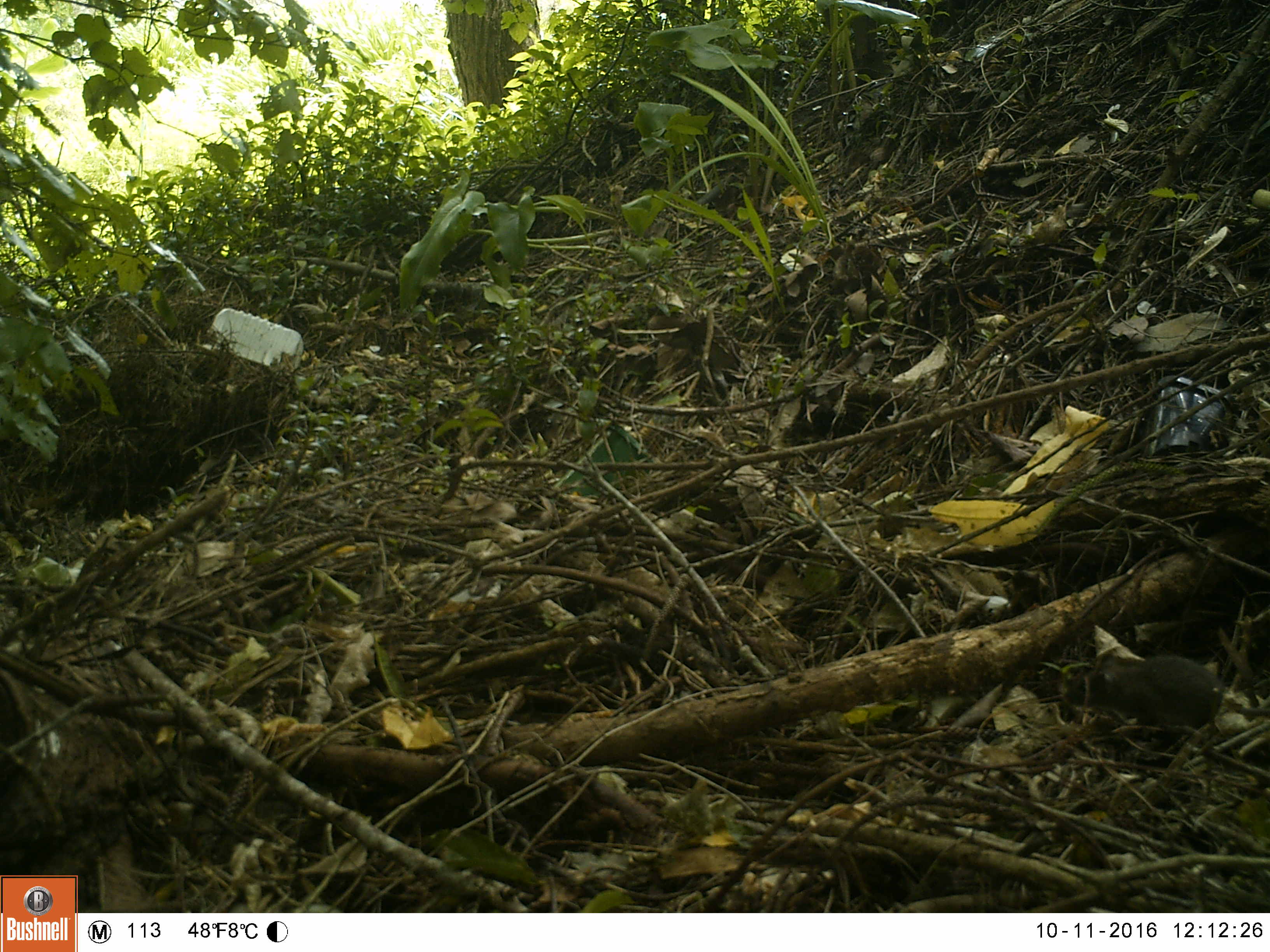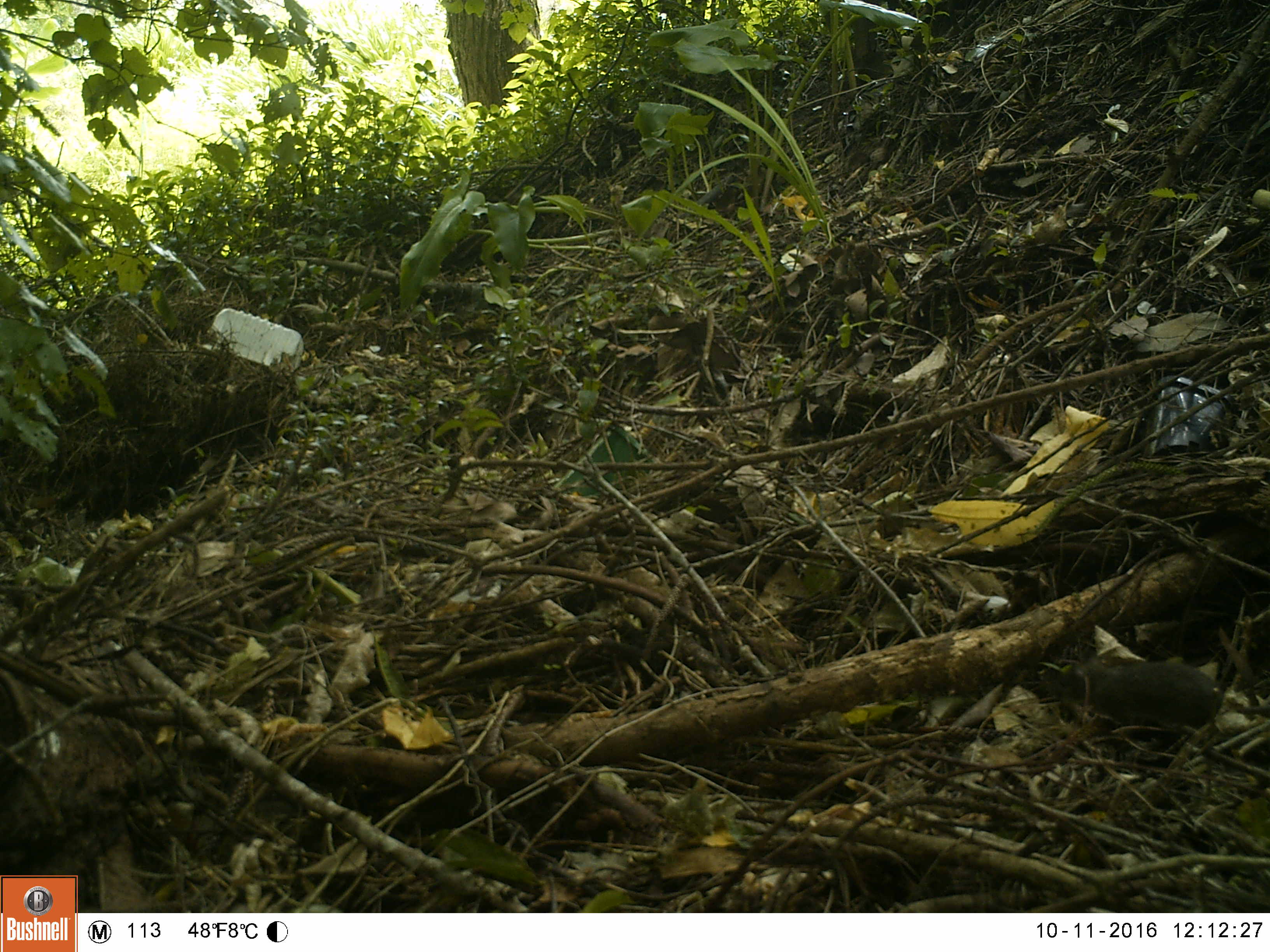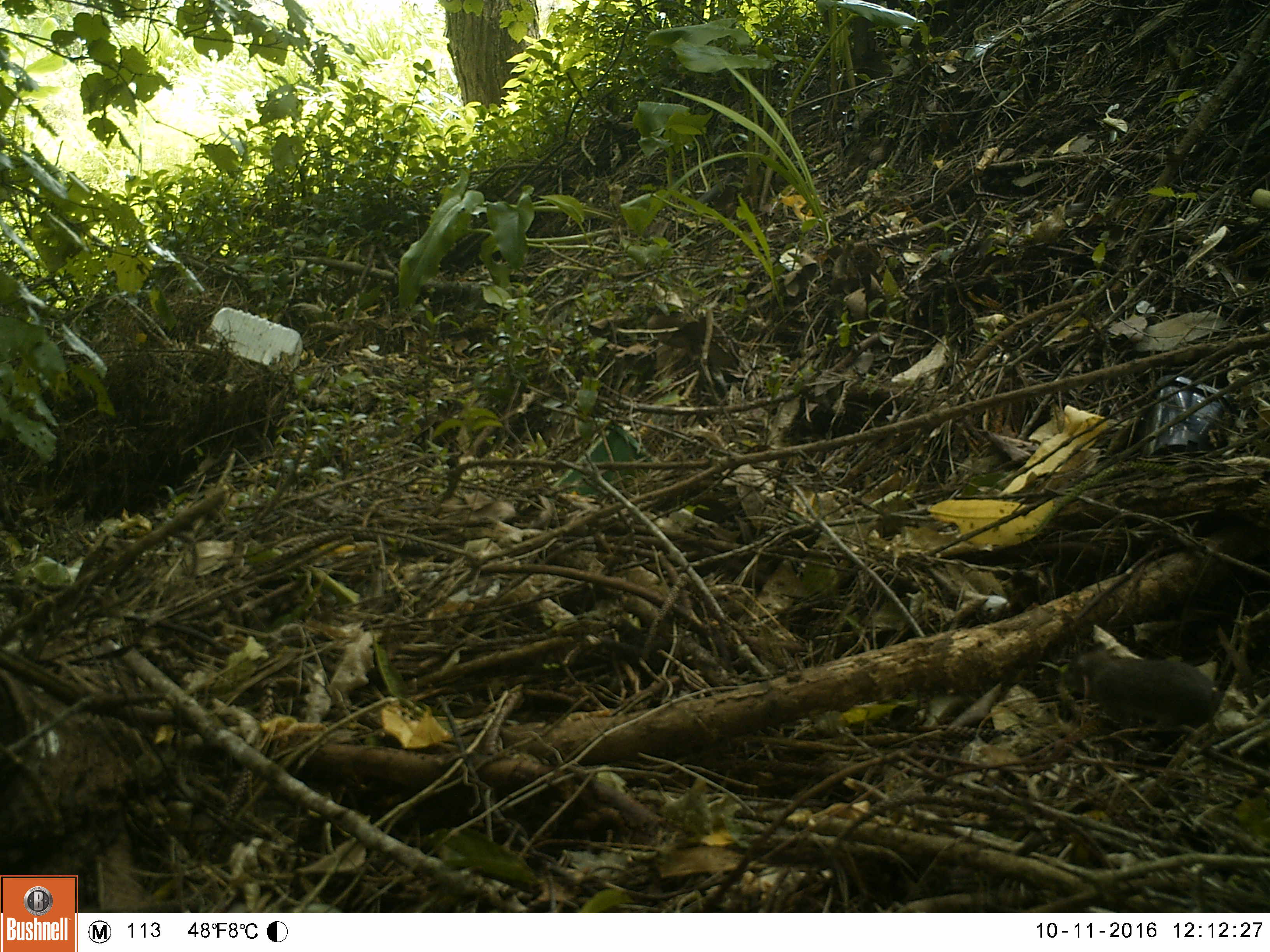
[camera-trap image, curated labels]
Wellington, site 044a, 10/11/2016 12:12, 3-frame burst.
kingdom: Animalia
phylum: Chordata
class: Mammalia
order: Rodentia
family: Muridae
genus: Mus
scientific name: Mus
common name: mouse